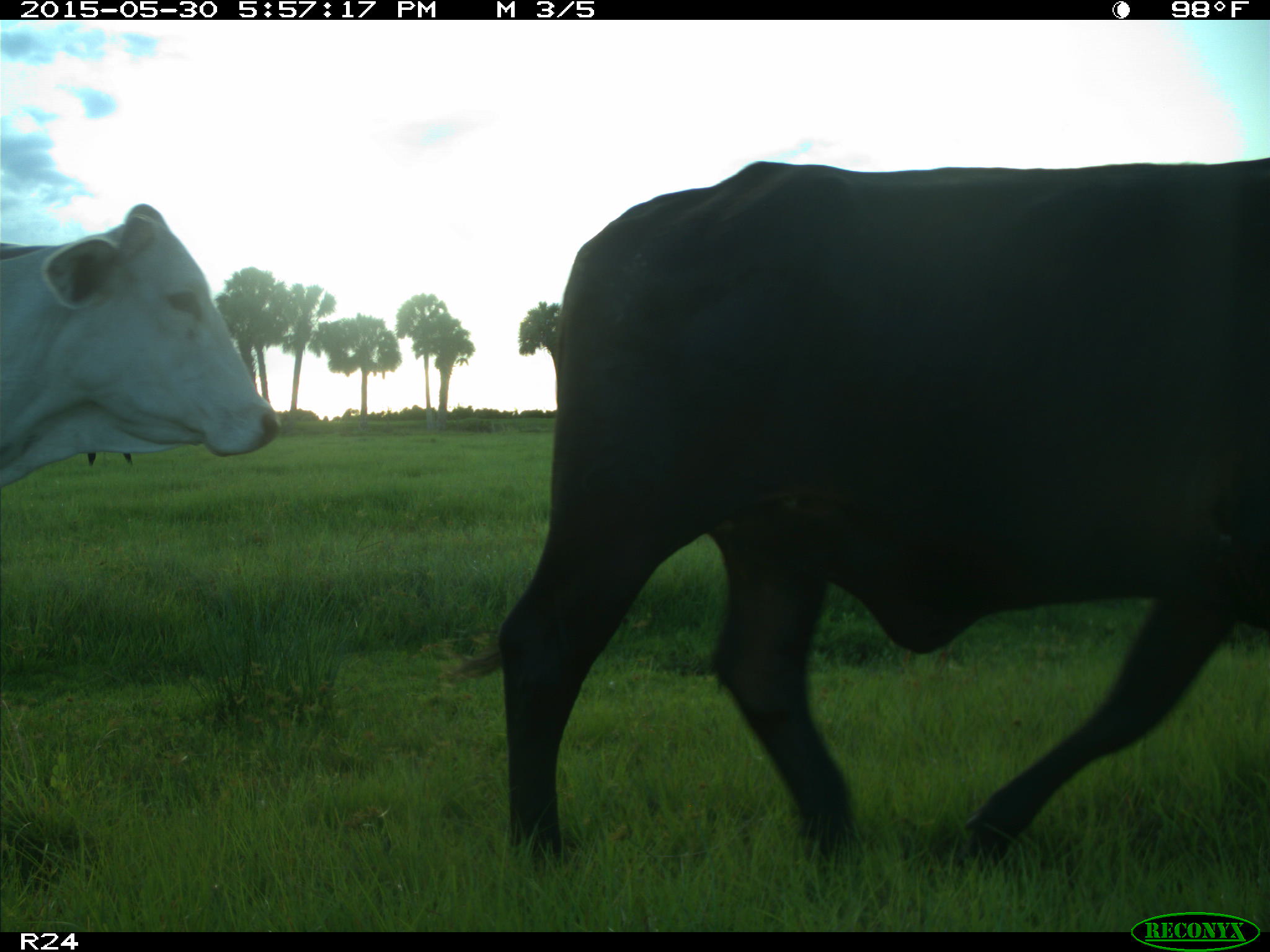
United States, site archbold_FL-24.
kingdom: Animalia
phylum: Chordata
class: Mammalia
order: Artiodactyla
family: Bovidae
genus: Bos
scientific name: Bos taurus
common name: domestic cow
Bos taurus (domestic cow).